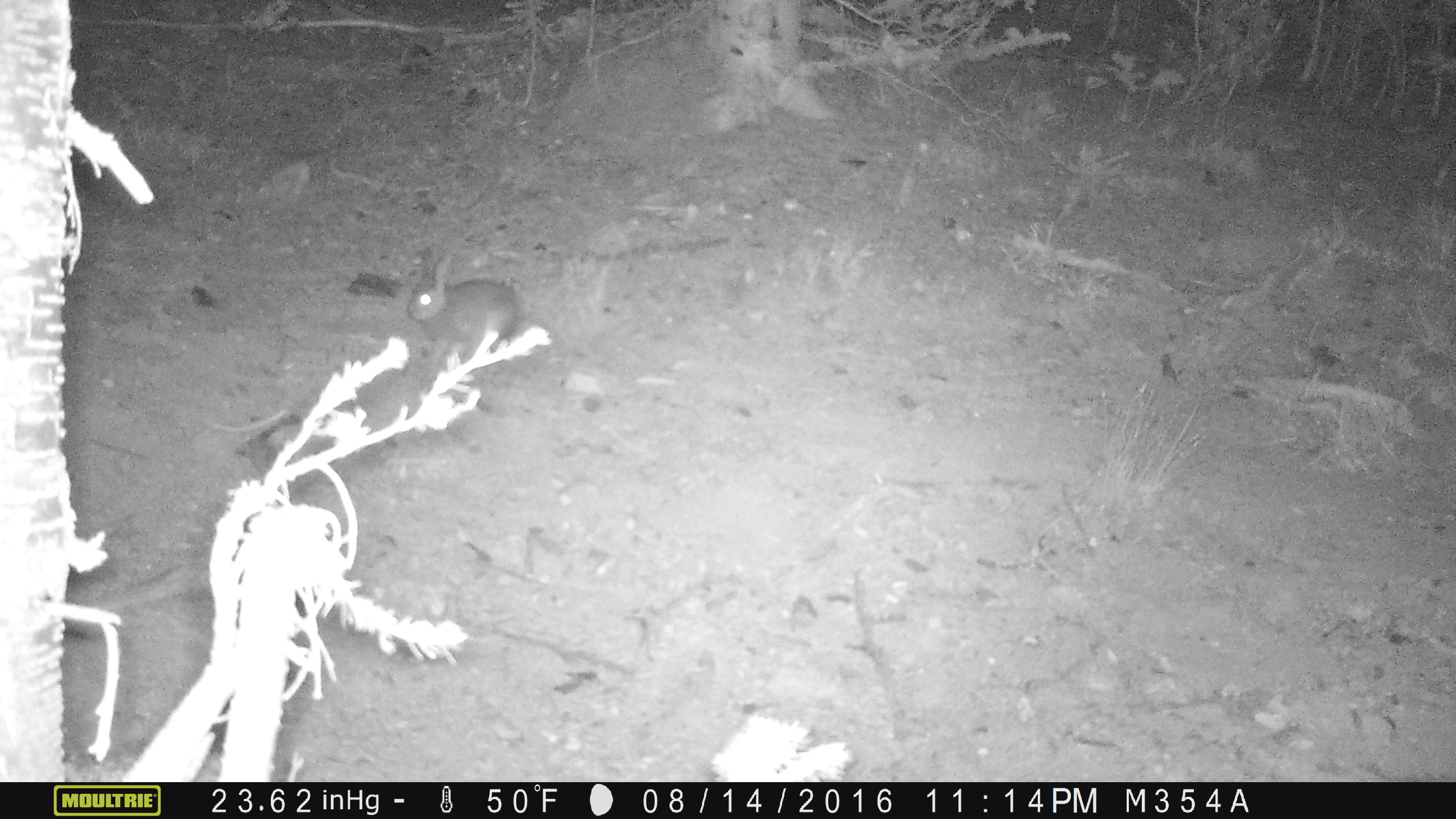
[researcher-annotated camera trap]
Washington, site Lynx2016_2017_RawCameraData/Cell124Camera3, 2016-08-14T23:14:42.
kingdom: Animalia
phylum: Chordata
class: Mammalia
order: Lagomorpha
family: Leporidae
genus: Lepus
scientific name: Lepus americanus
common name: snowshoe hare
Lepus americanus (snowshoe hare). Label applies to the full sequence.